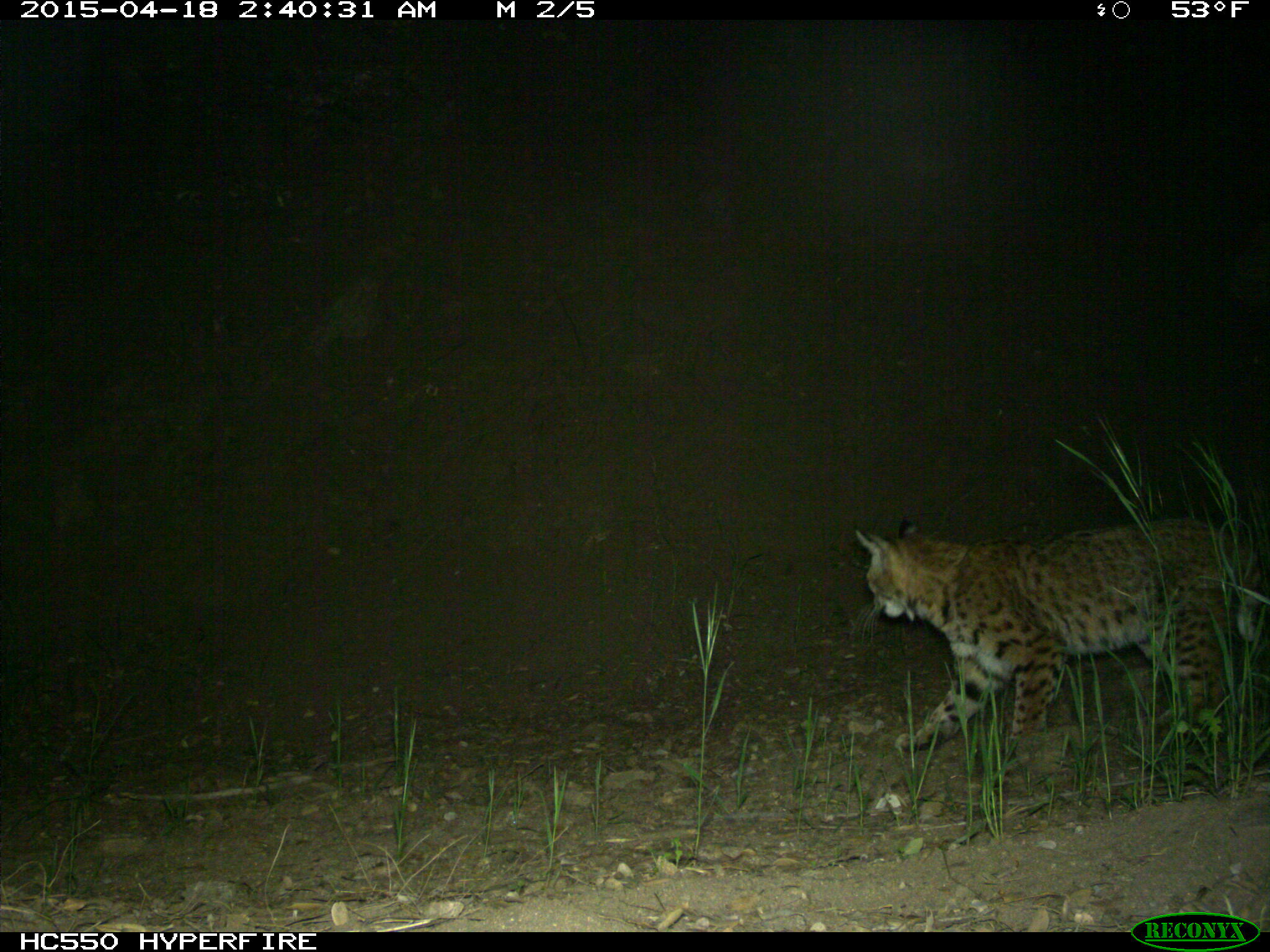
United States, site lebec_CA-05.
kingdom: Animalia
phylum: Chordata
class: Mammalia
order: Carnivora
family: Felidae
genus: Lynx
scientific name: Lynx rufus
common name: bobcat